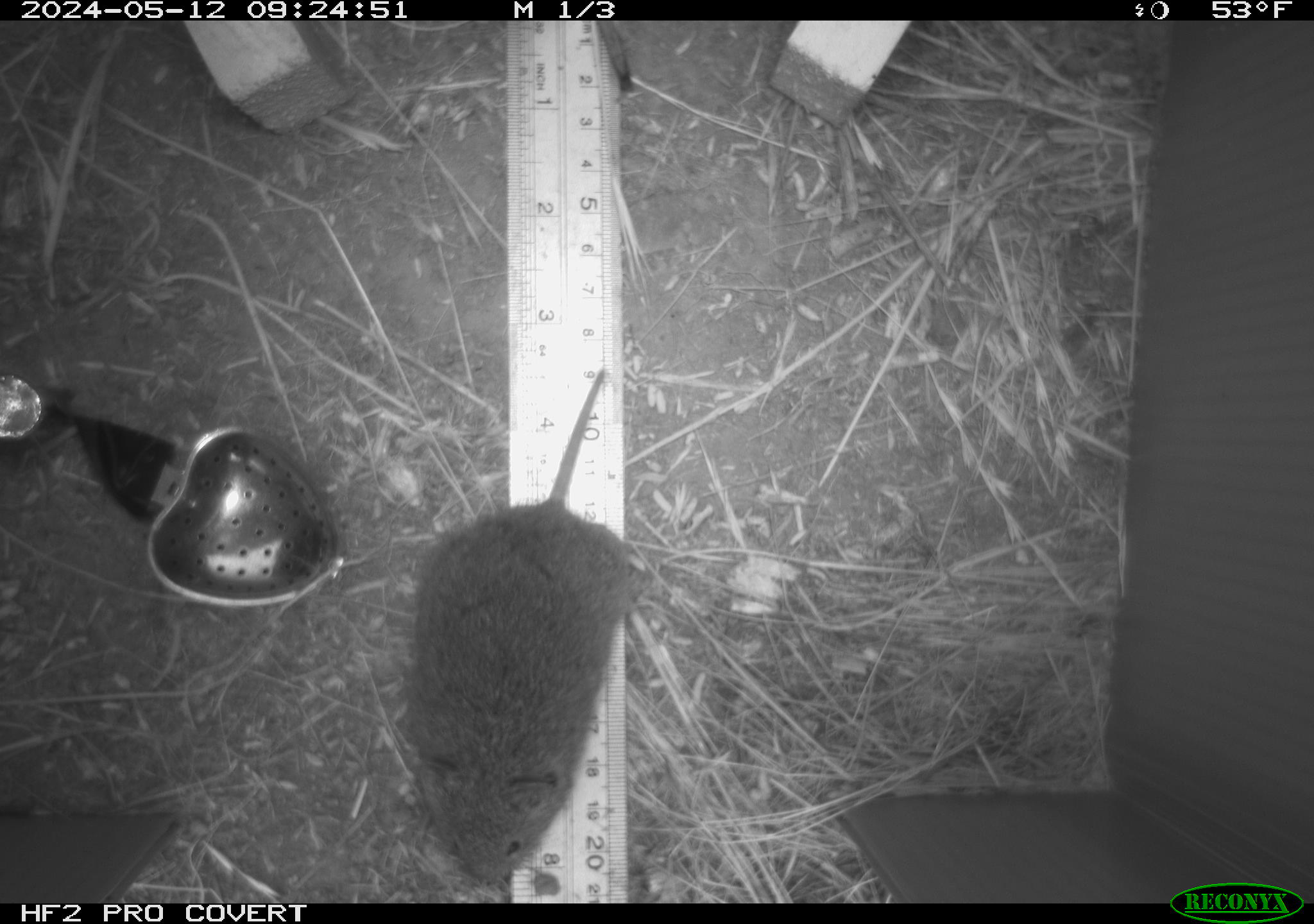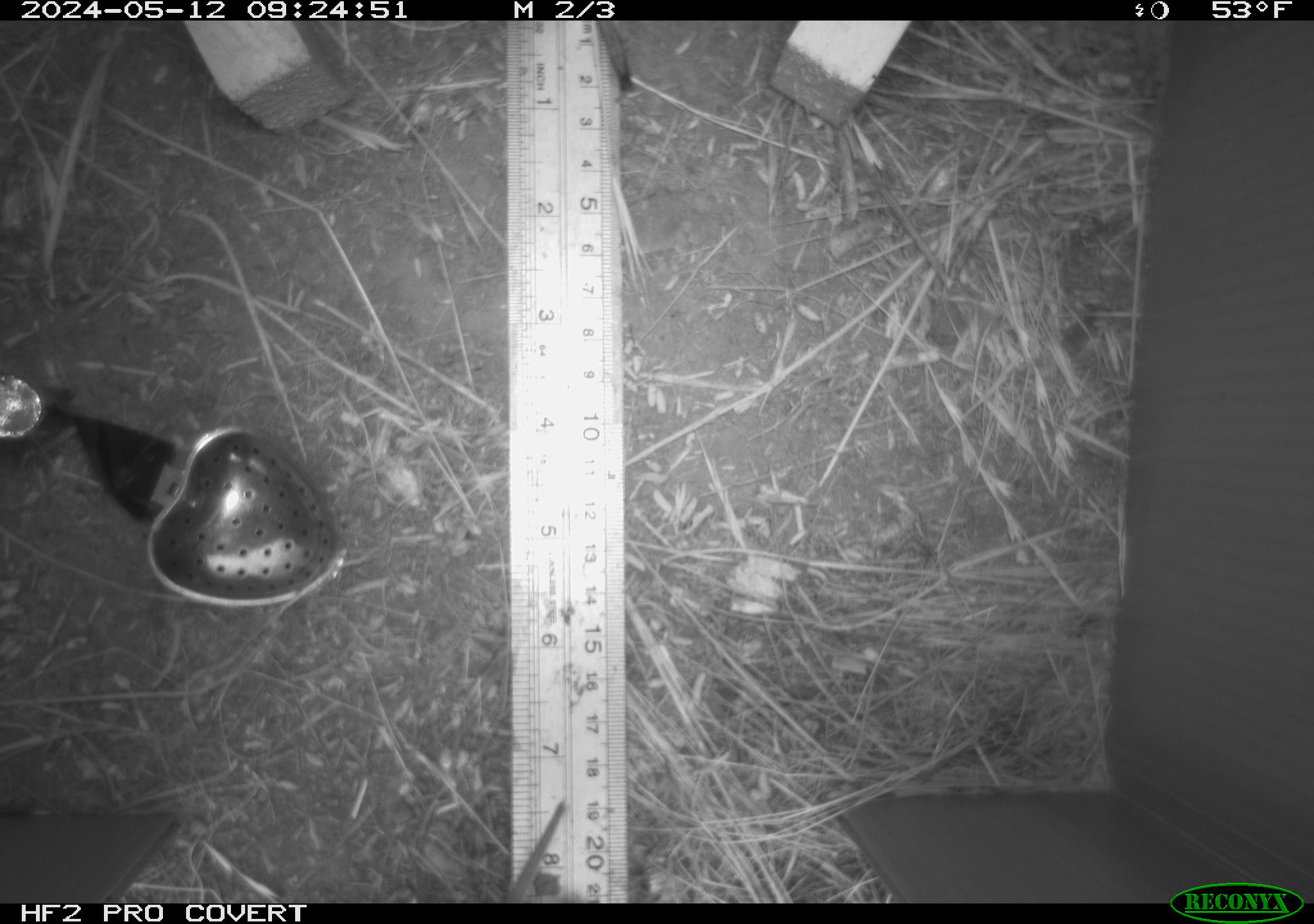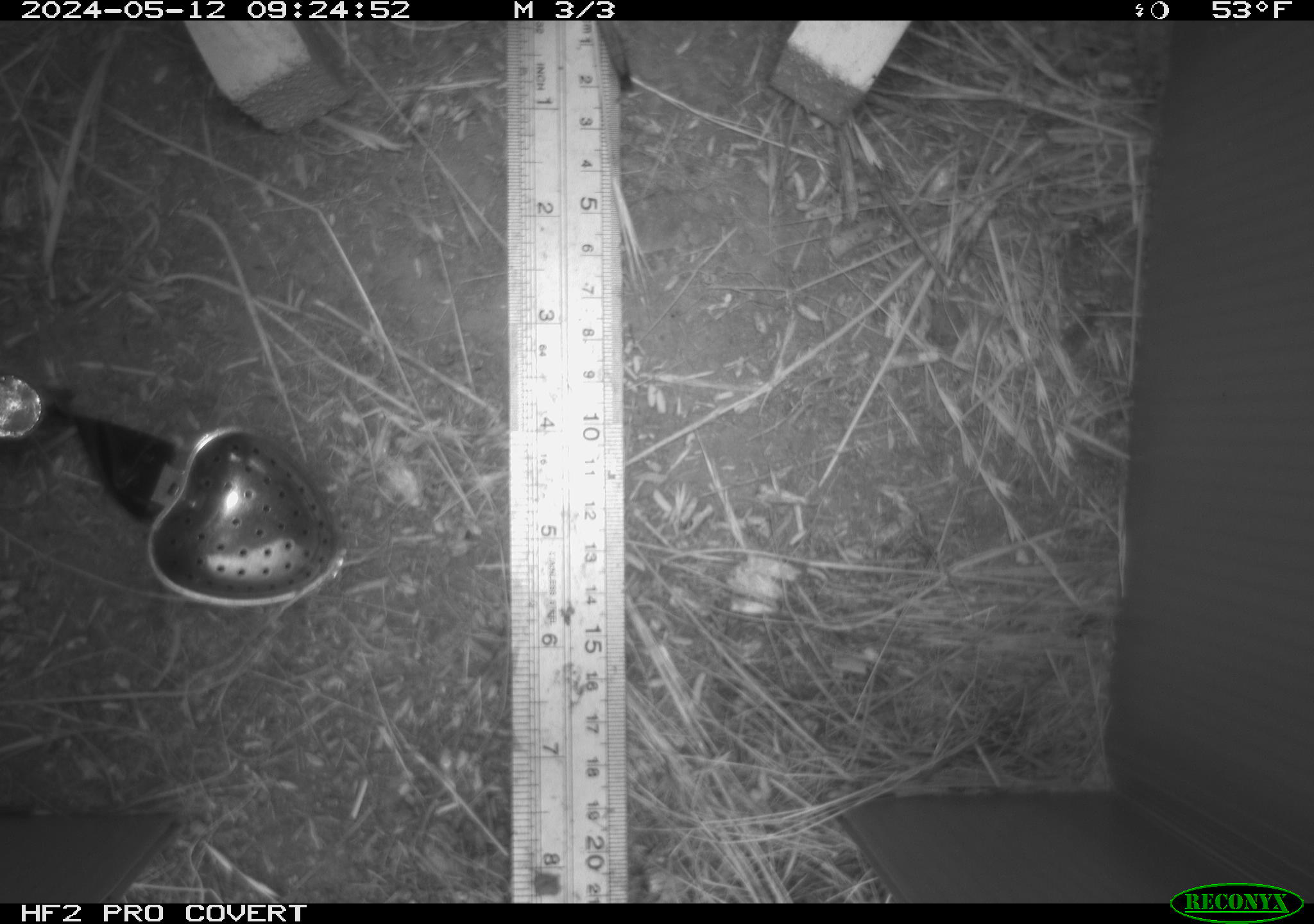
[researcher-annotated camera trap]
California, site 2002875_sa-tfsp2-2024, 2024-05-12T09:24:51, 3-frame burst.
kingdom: Animalia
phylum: Chordata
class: Mammalia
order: Rodentia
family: Cricetidae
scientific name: Arvicolinae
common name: voles, lemmings, and muskrats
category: arvicolinae subfamily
Arvicolinae subfamily (voles, lemmings, and muskrats) (Arvicolinae).